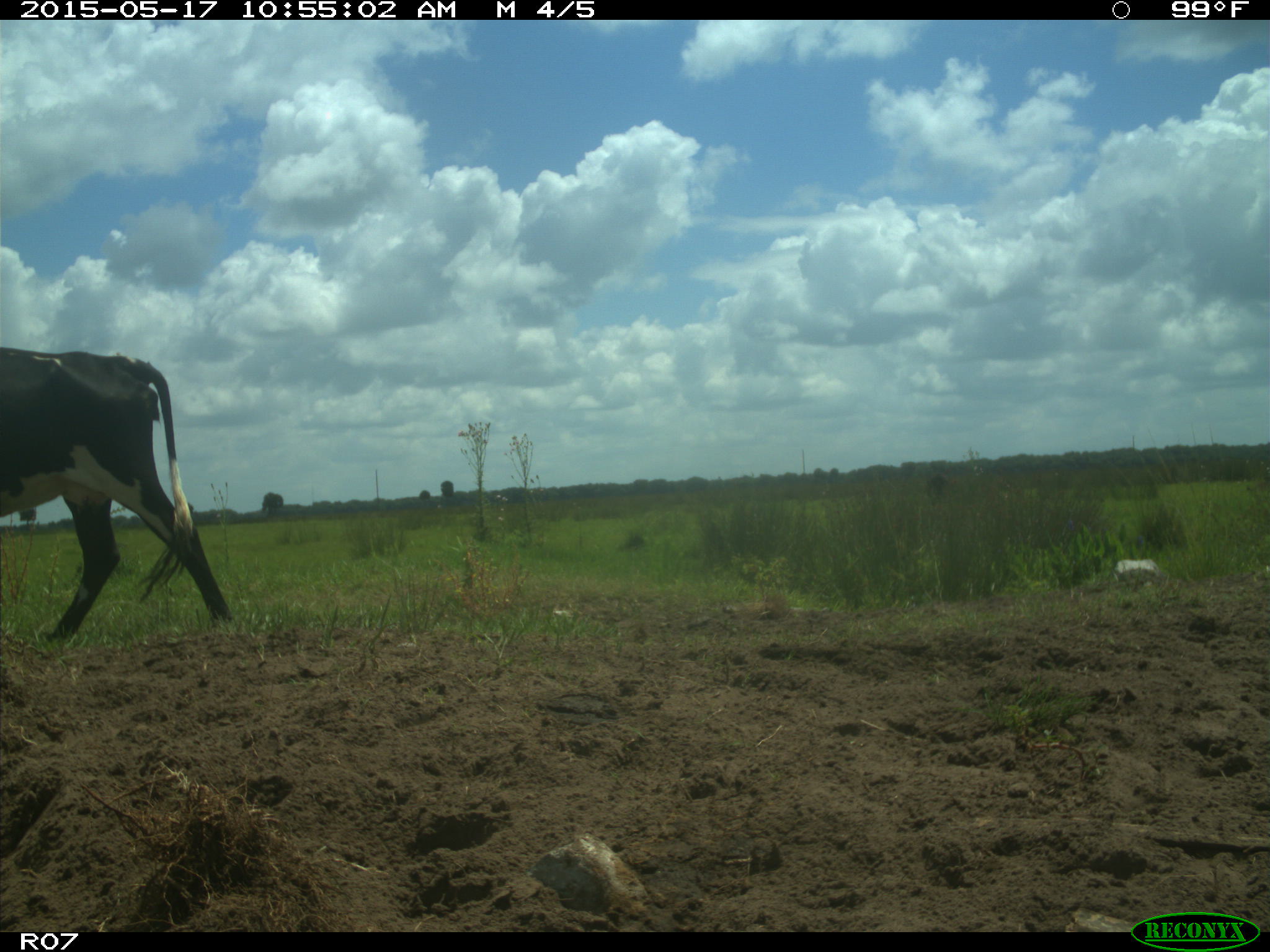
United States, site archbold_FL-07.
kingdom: Animalia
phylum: Chordata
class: Mammalia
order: Artiodactyla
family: Bovidae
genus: Bos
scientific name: Bos taurus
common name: domestic cow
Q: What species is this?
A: Bos taurus (domestic cow).